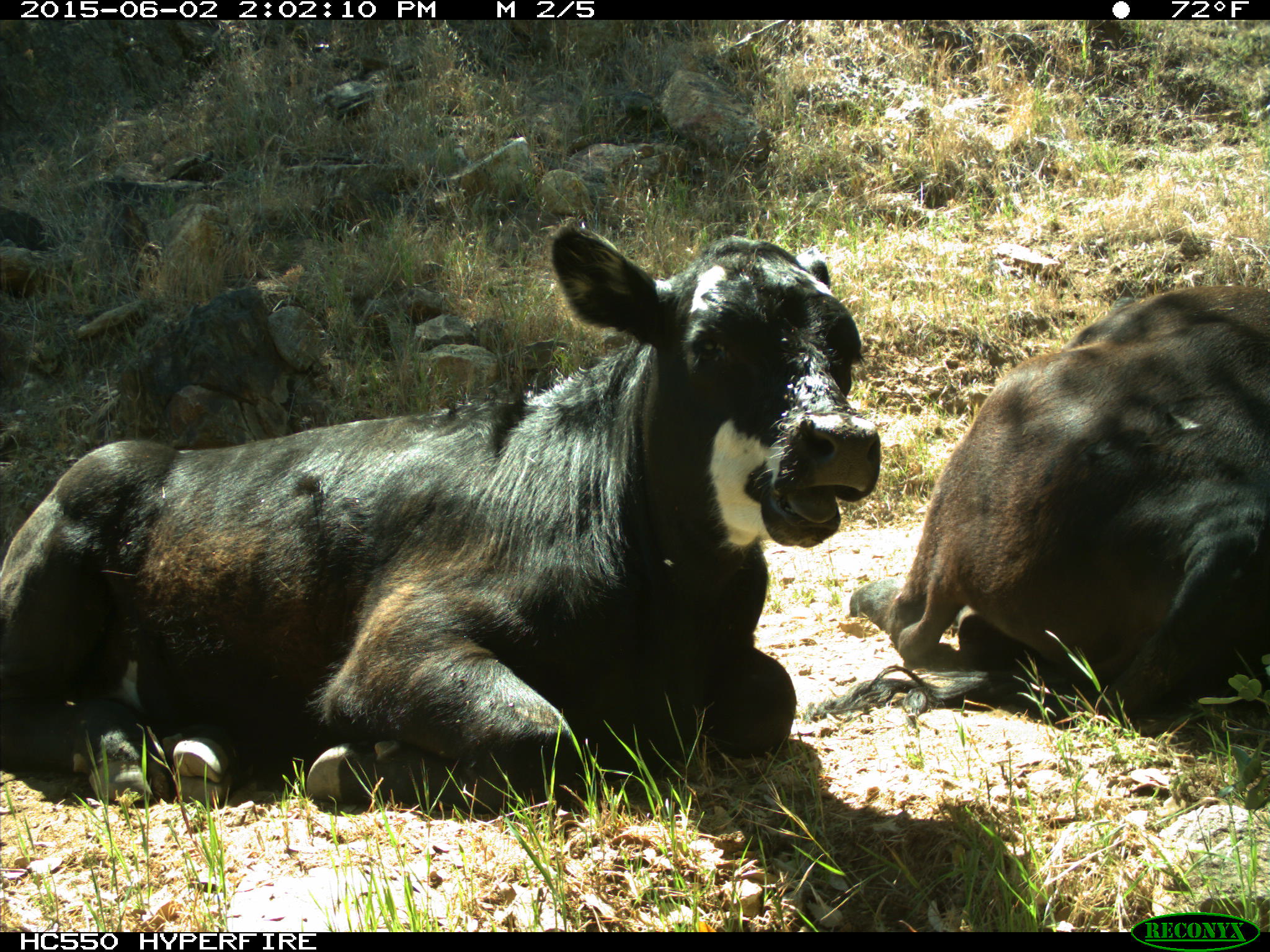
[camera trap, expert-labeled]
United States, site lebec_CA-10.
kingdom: Animalia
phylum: Chordata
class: Mammalia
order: Artiodactyla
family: Bovidae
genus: Bos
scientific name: Bos taurus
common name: domestic cow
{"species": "Bos taurus (domestic cow)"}